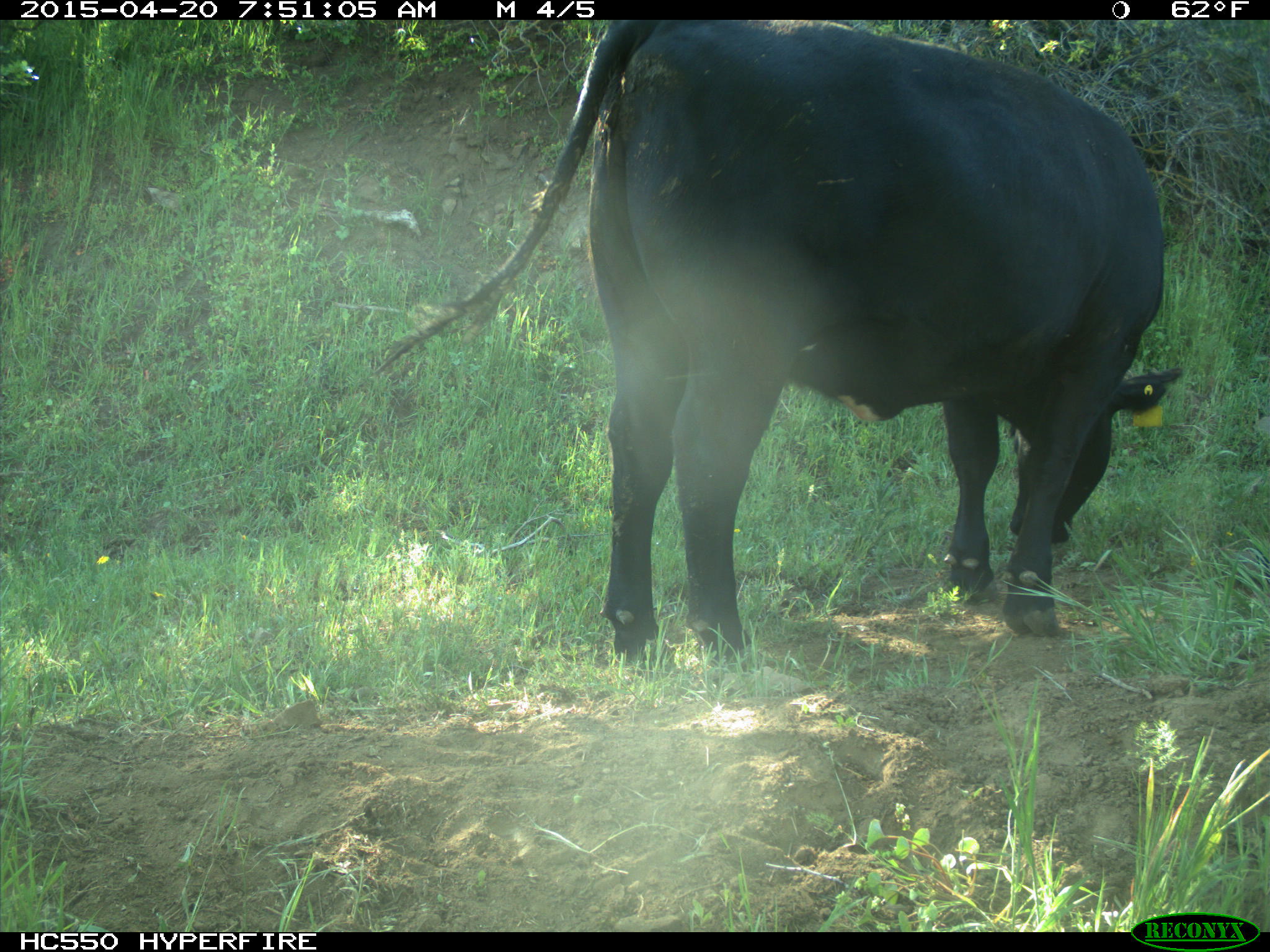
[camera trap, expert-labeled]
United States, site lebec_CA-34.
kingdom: Animalia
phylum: Chordata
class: Mammalia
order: Artiodactyla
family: Bovidae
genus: Bos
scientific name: Bos taurus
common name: domestic cow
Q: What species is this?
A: Bos taurus (domestic cow).